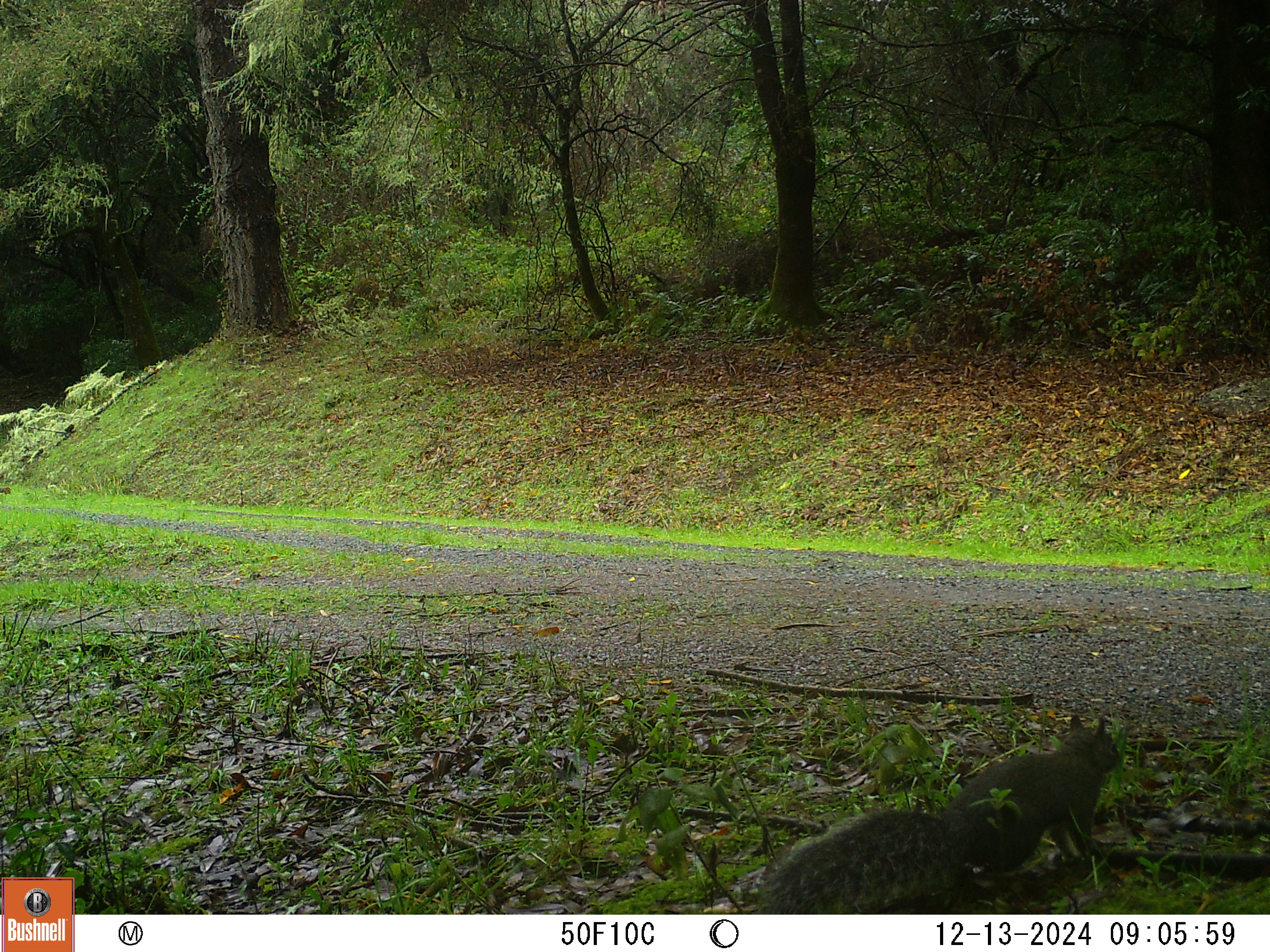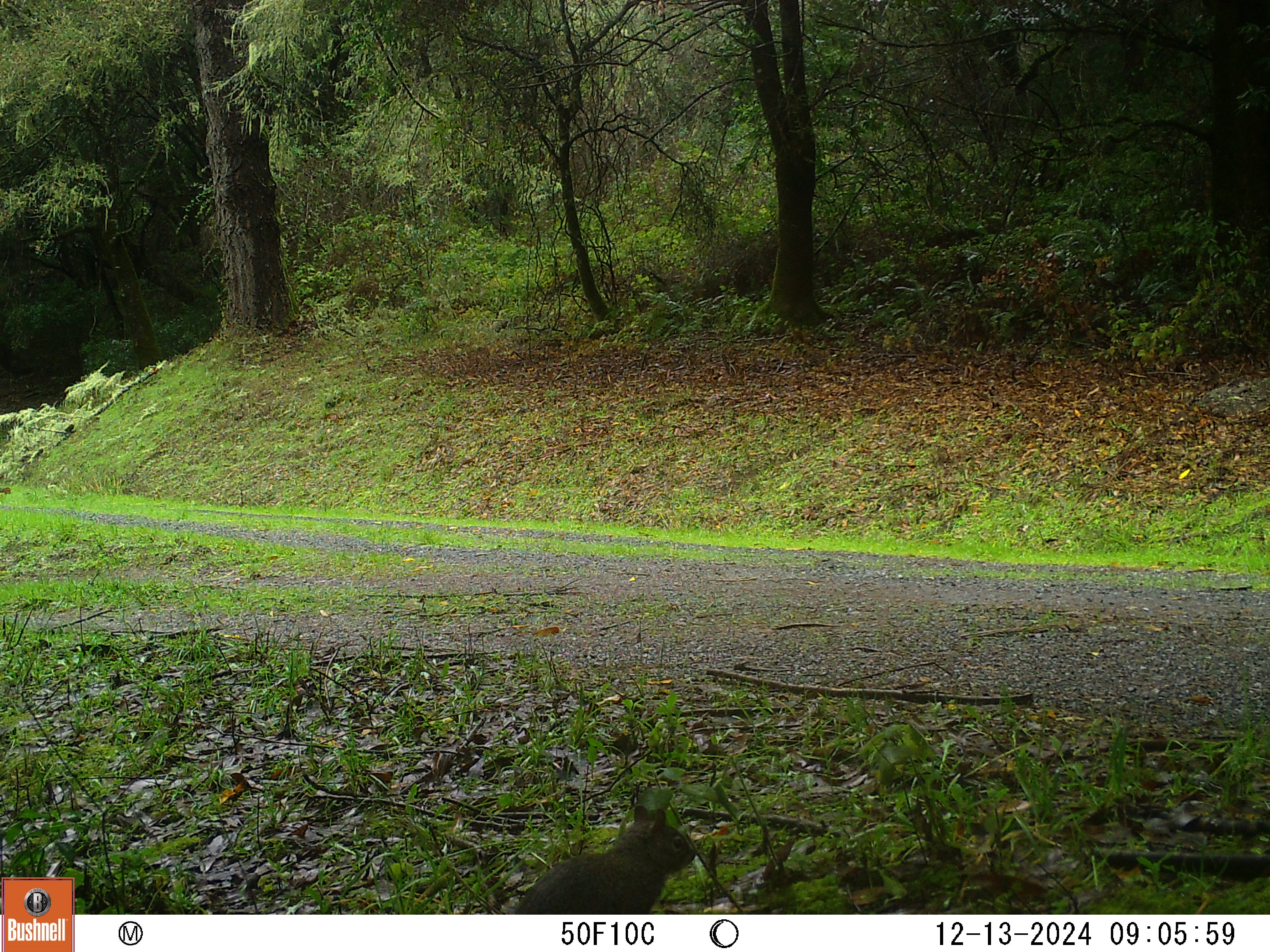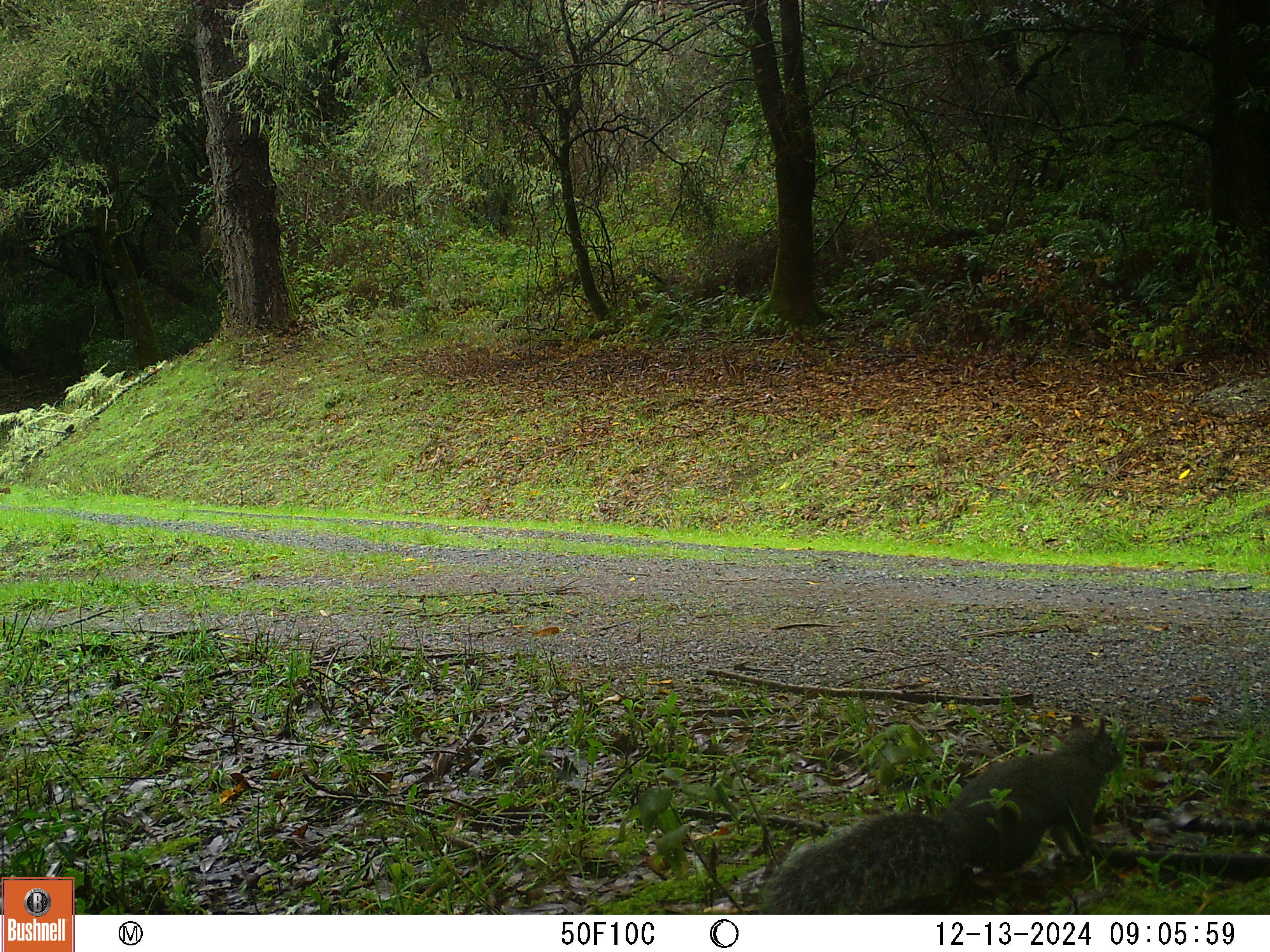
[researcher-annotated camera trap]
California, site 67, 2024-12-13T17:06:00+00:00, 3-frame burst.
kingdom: Animalia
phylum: Chordata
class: Mammalia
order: Rodentia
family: Sciuridae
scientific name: Sciuridae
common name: squirrel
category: unknown squirrel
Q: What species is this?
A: Unknown squirrel (squirrel) (Sciuridae).